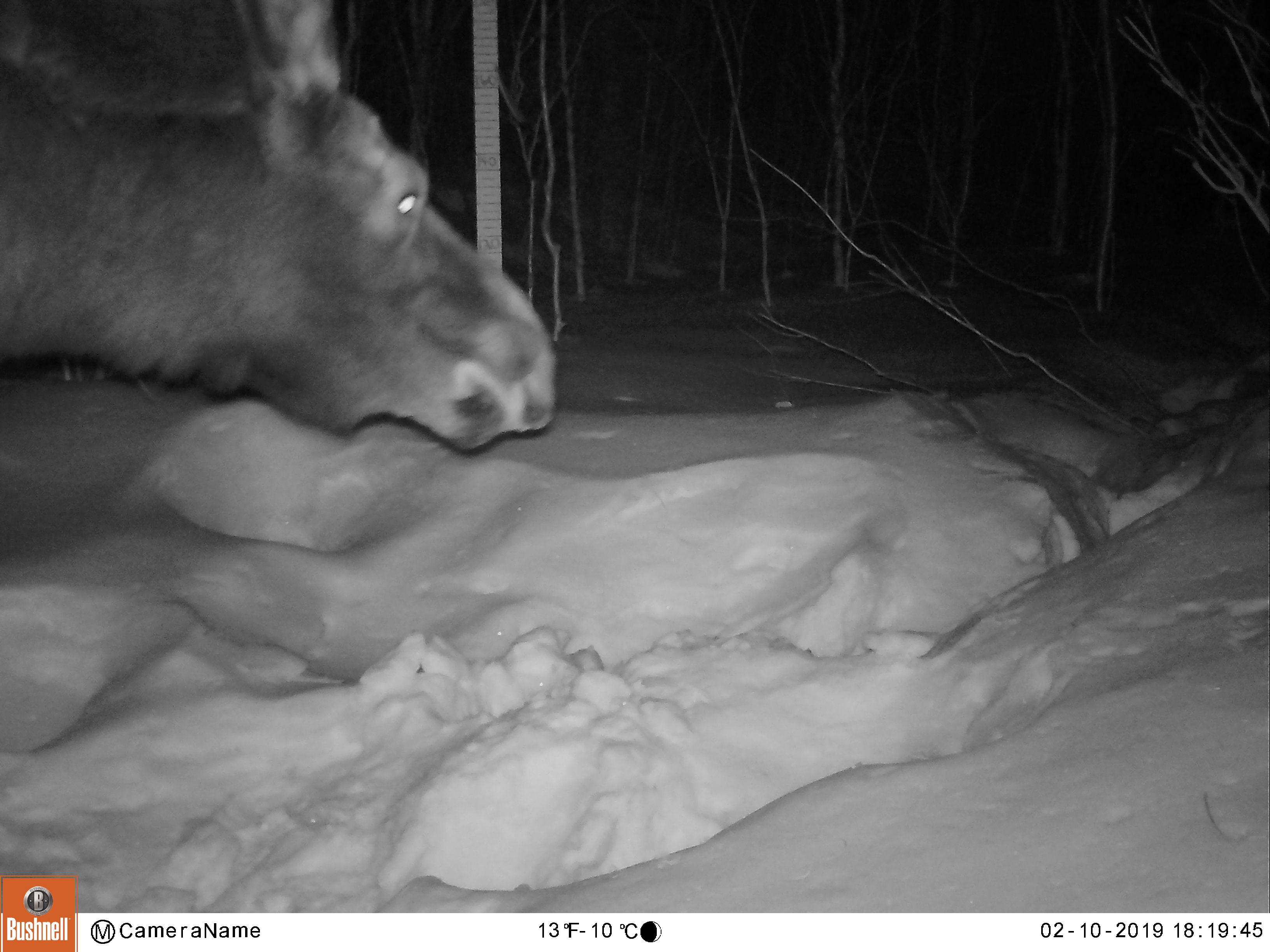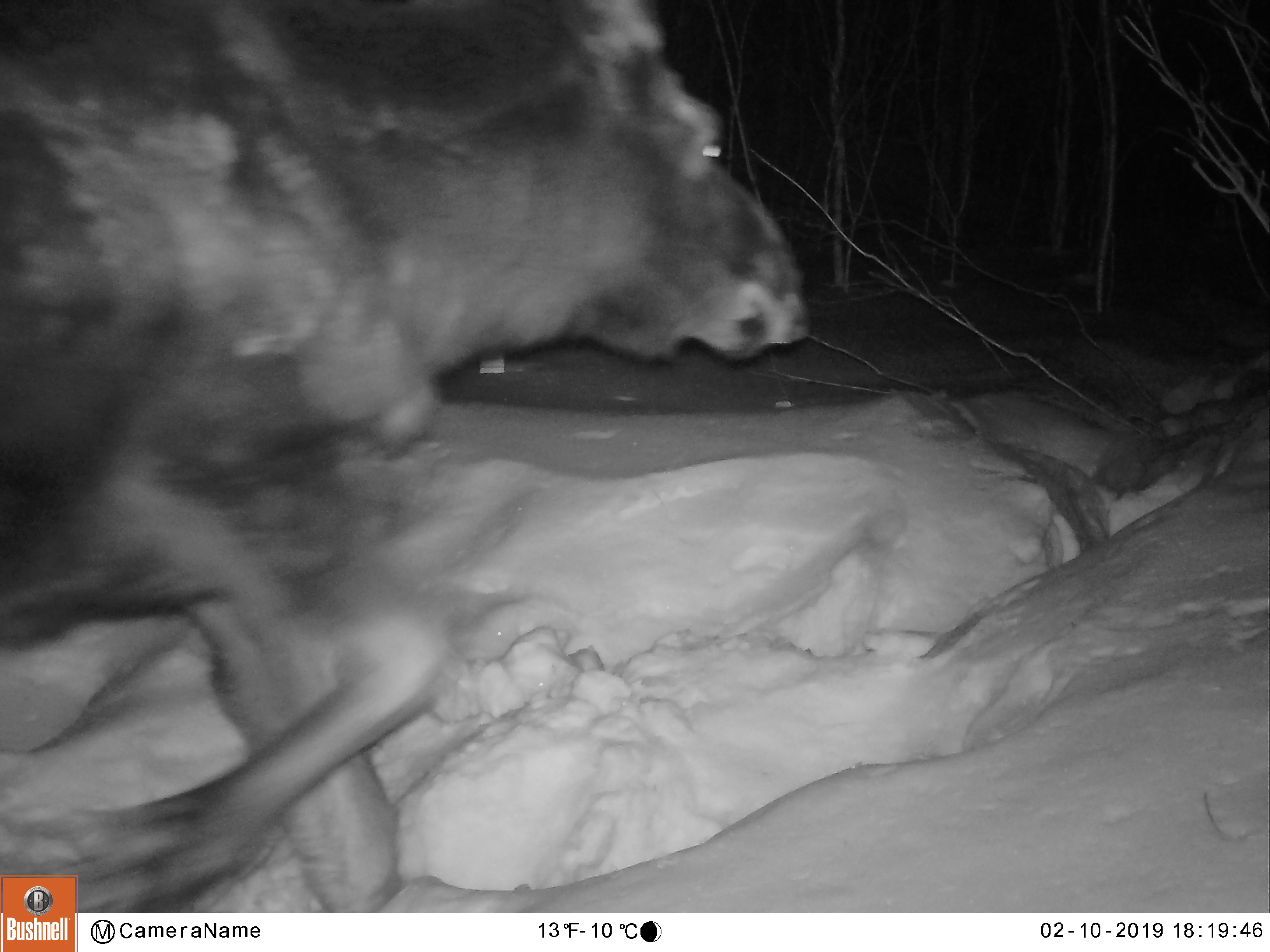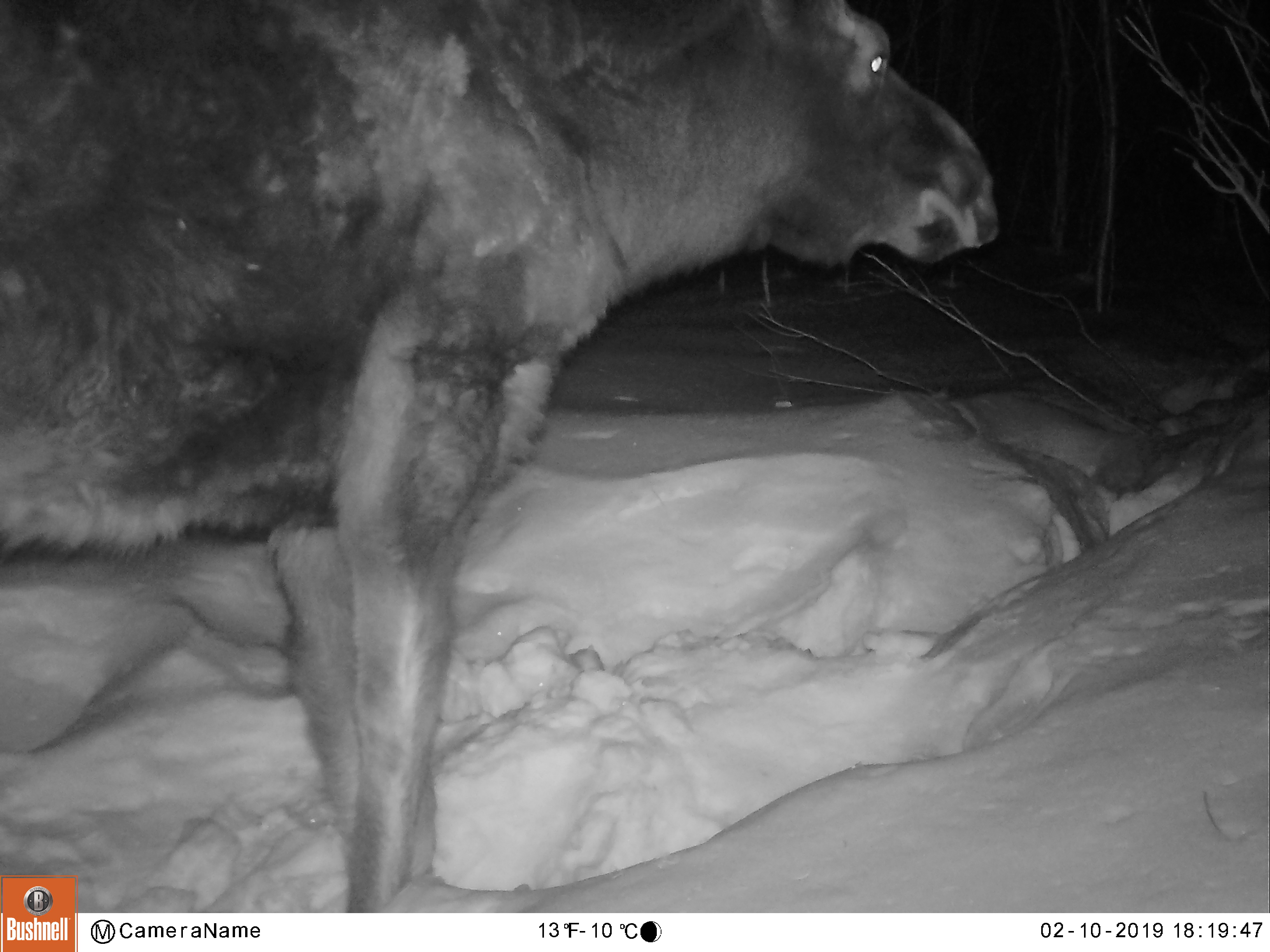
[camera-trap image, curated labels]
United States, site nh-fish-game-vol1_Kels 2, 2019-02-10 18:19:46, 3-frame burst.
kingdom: Animalia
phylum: Chordata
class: Mammalia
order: Artiodactyla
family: Cervidae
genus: Alces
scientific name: Alces alces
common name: moose